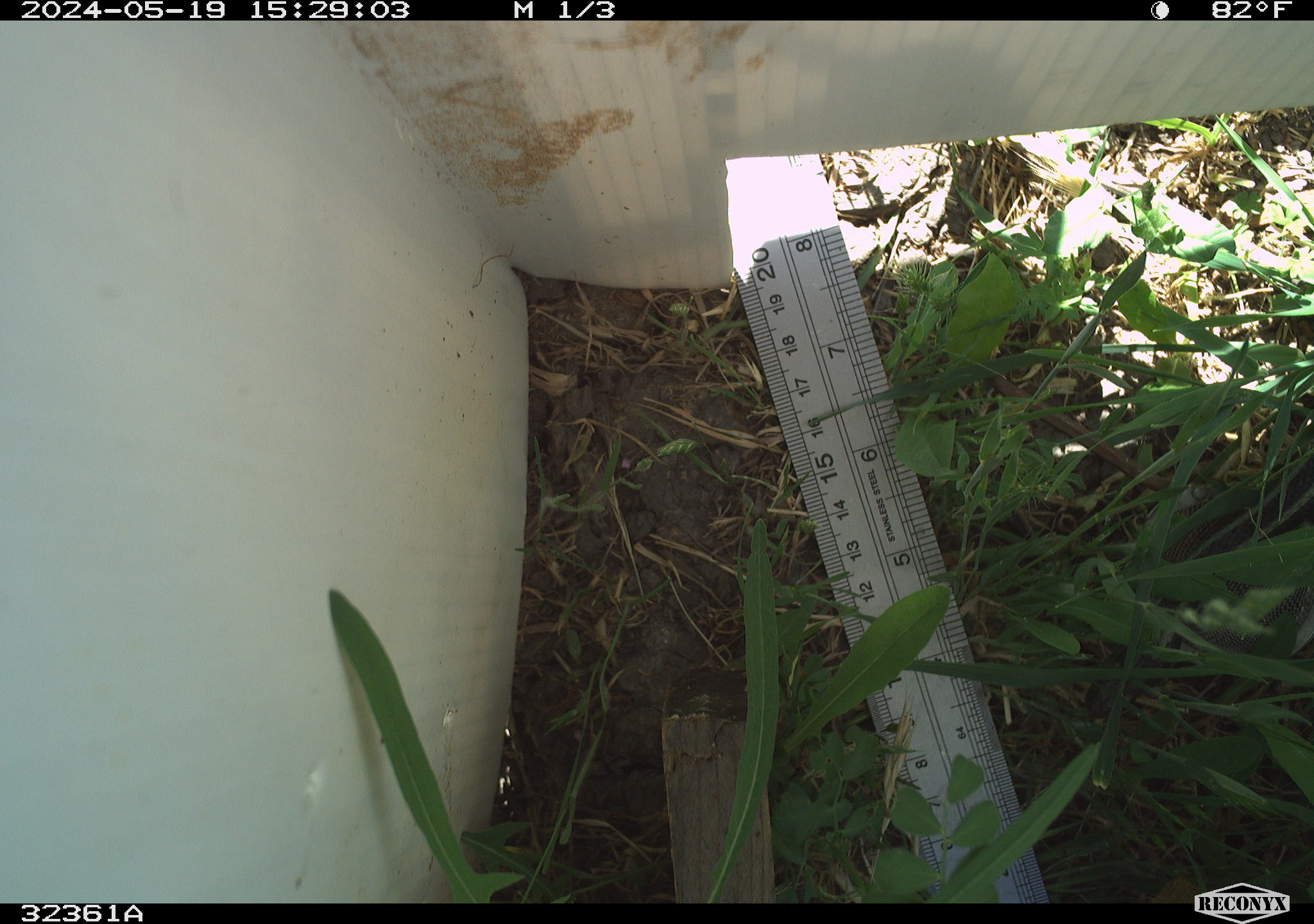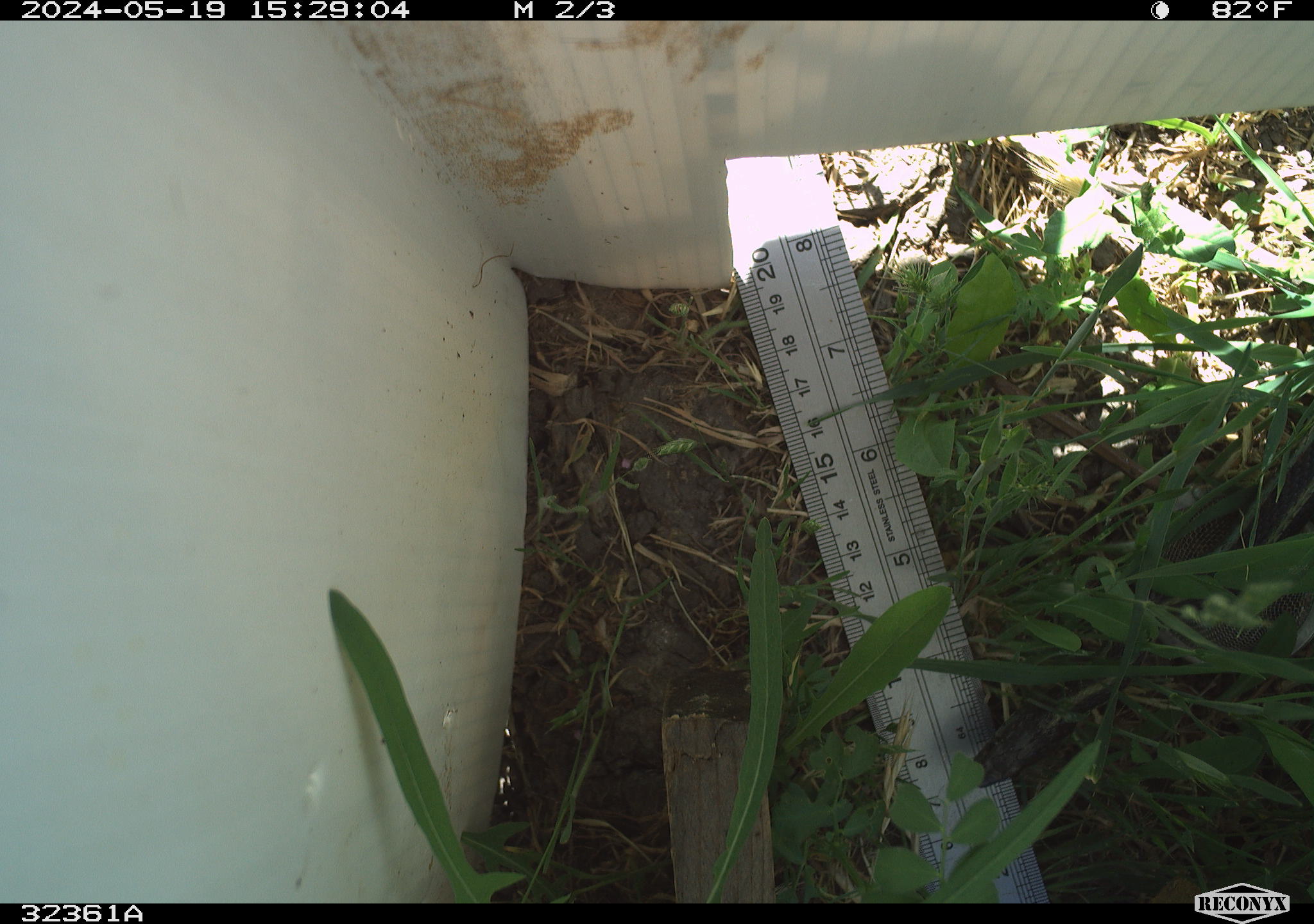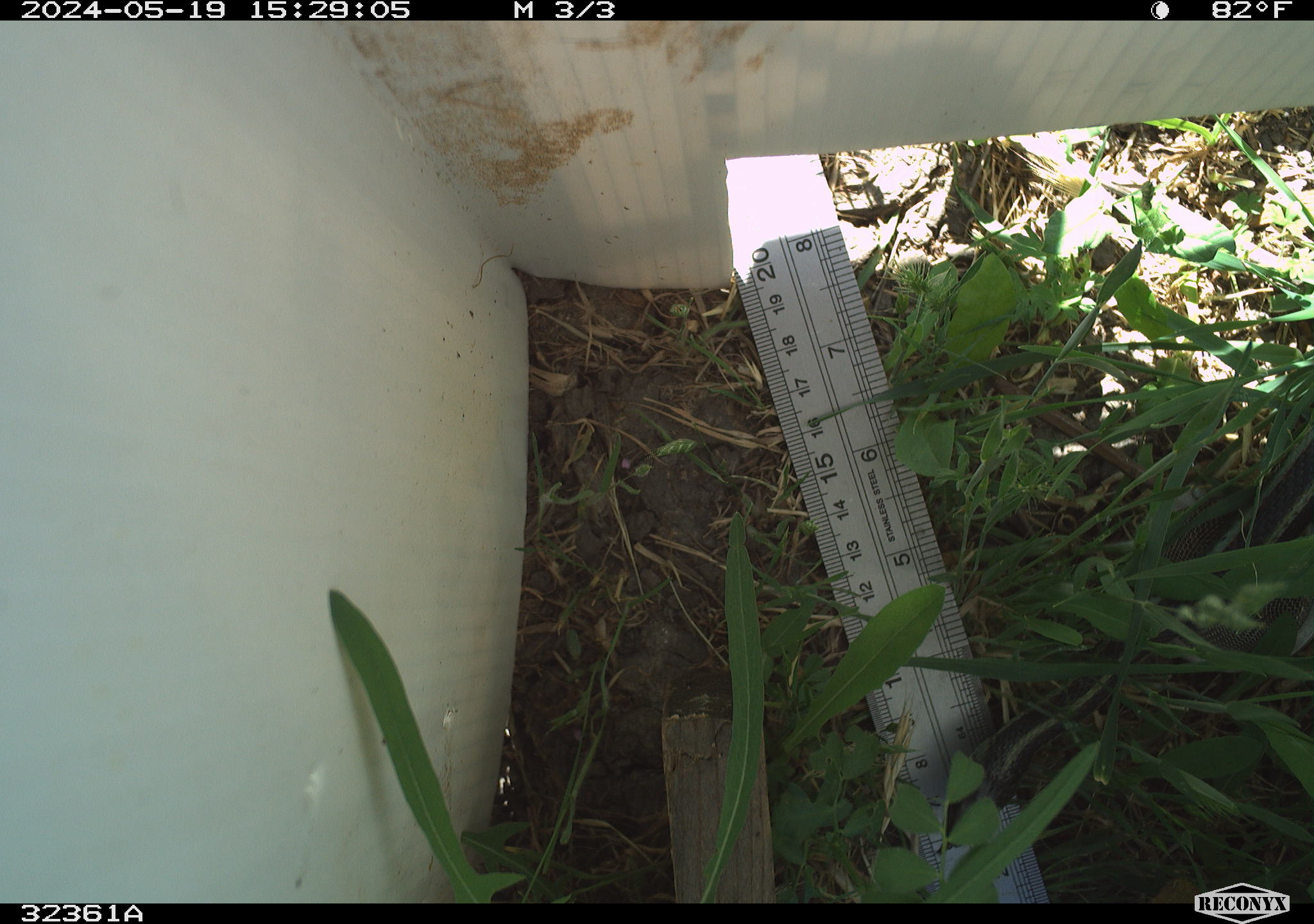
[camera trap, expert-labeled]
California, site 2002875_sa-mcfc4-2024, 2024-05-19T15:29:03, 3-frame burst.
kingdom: Animalia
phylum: Chordata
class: Reptilia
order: Squamata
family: Colubridae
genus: Thamnophis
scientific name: Thamnophis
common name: american gartersnakes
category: thamnophis species